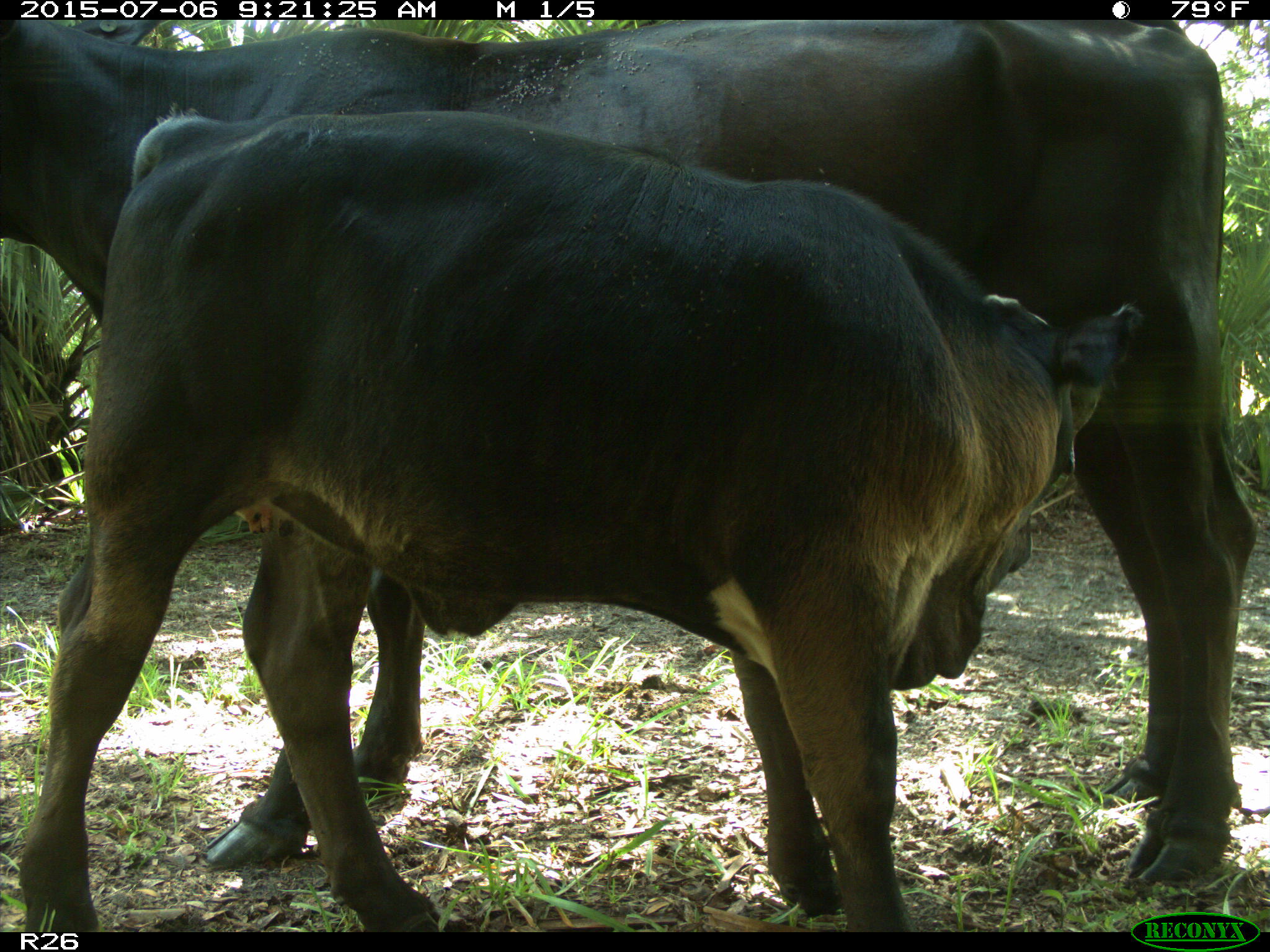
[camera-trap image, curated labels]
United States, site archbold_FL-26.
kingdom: Animalia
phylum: Chordata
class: Mammalia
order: Artiodactyla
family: Bovidae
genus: Bos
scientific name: Bos taurus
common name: domestic cow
Bos taurus (domestic cow).